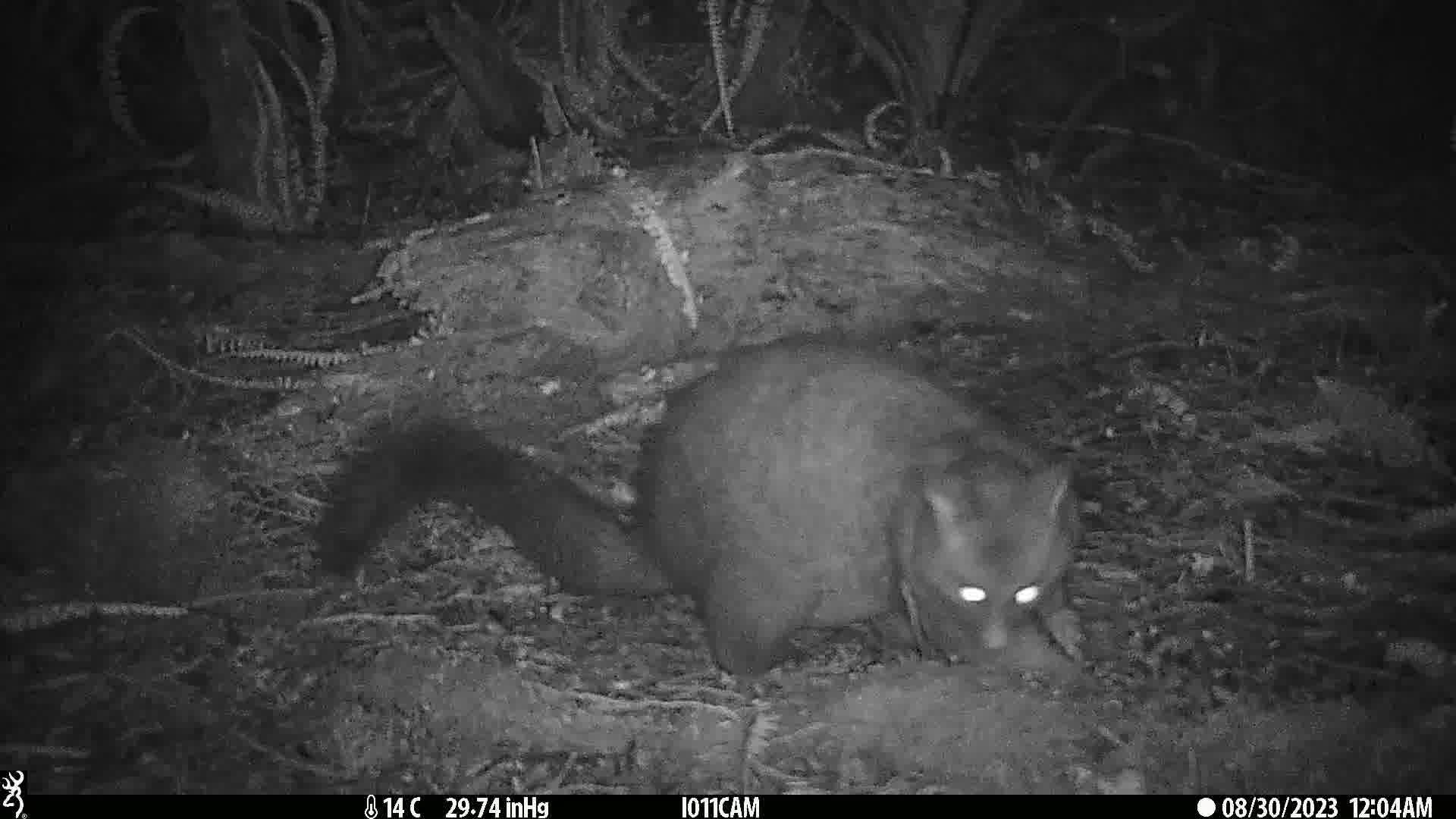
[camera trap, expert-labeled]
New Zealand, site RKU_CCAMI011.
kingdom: Animalia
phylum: Chordata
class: Mammalia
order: Diprotodontia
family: Phalangeridae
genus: Trichosurus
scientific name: Trichosurus vulpecula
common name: common brushtail possum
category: possum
Possum (common brushtail possum) (Trichosurus vulpecula).